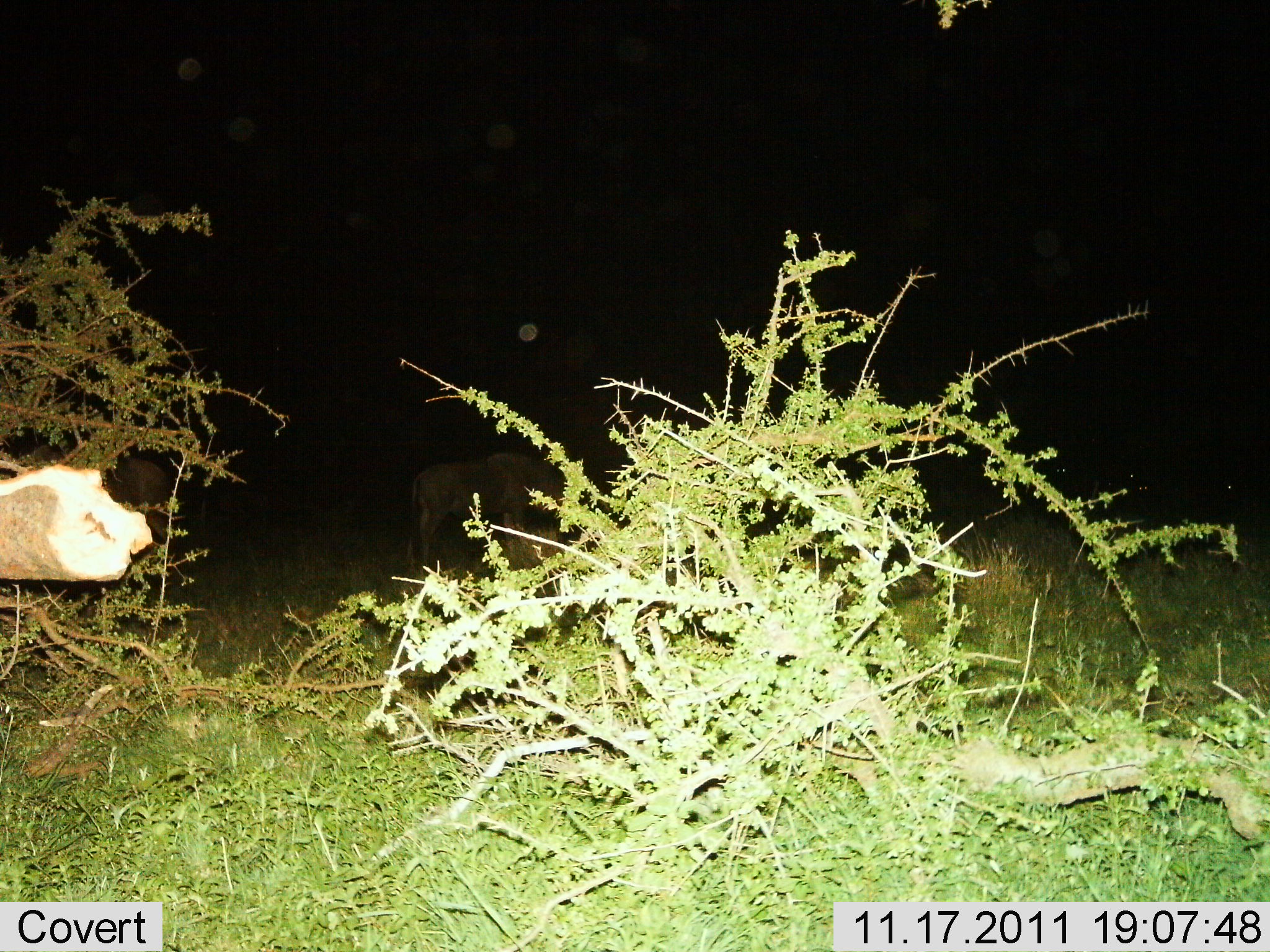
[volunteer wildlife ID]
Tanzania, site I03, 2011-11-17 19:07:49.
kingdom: Animalia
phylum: Chordata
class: Mammalia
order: Artiodactyla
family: Bovidae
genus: Connochaetes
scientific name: Connochaetes taurinus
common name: blue wildebeest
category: wildebeest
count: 1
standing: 100%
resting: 0%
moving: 0%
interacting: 0%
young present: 0%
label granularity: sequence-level